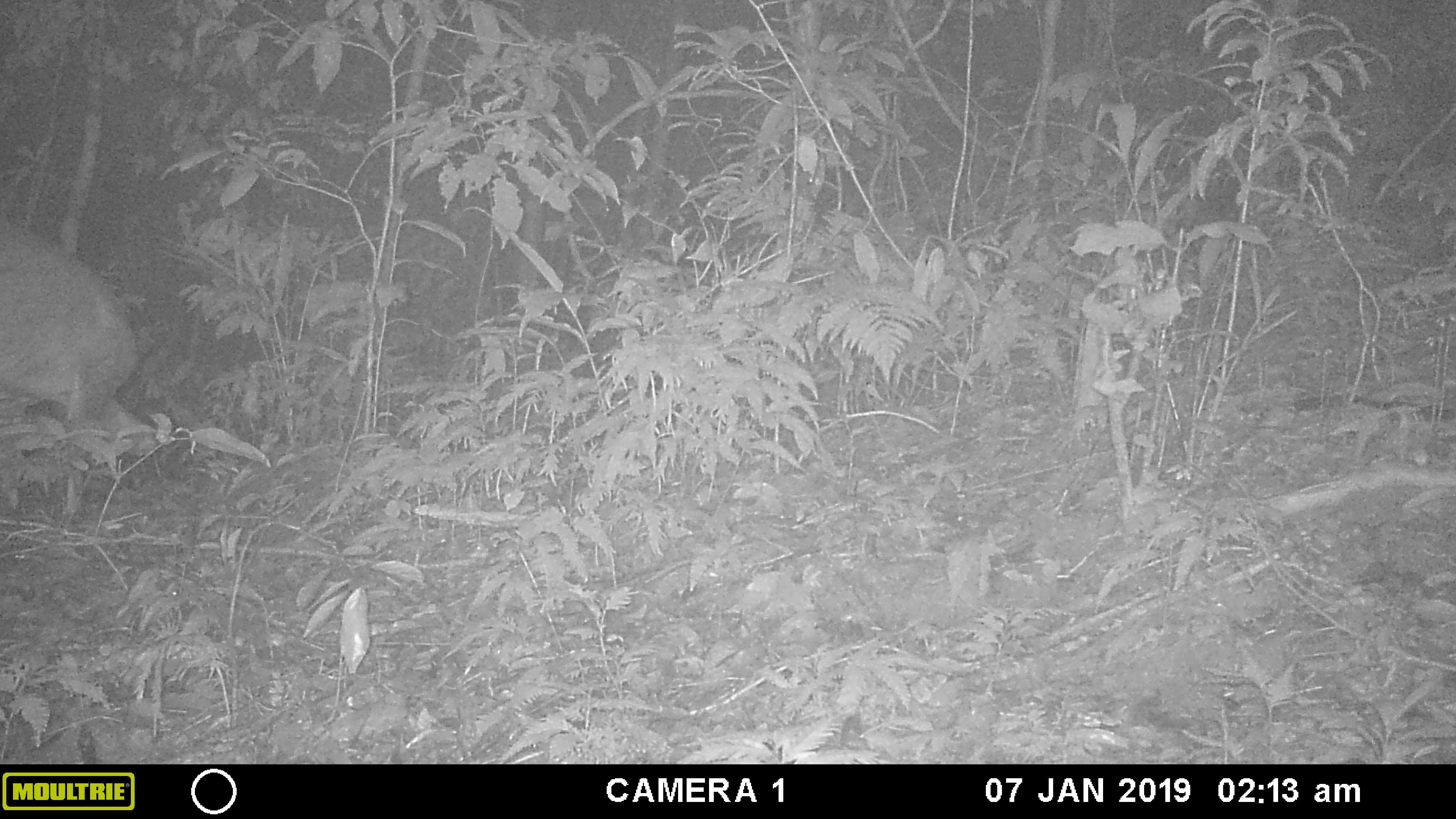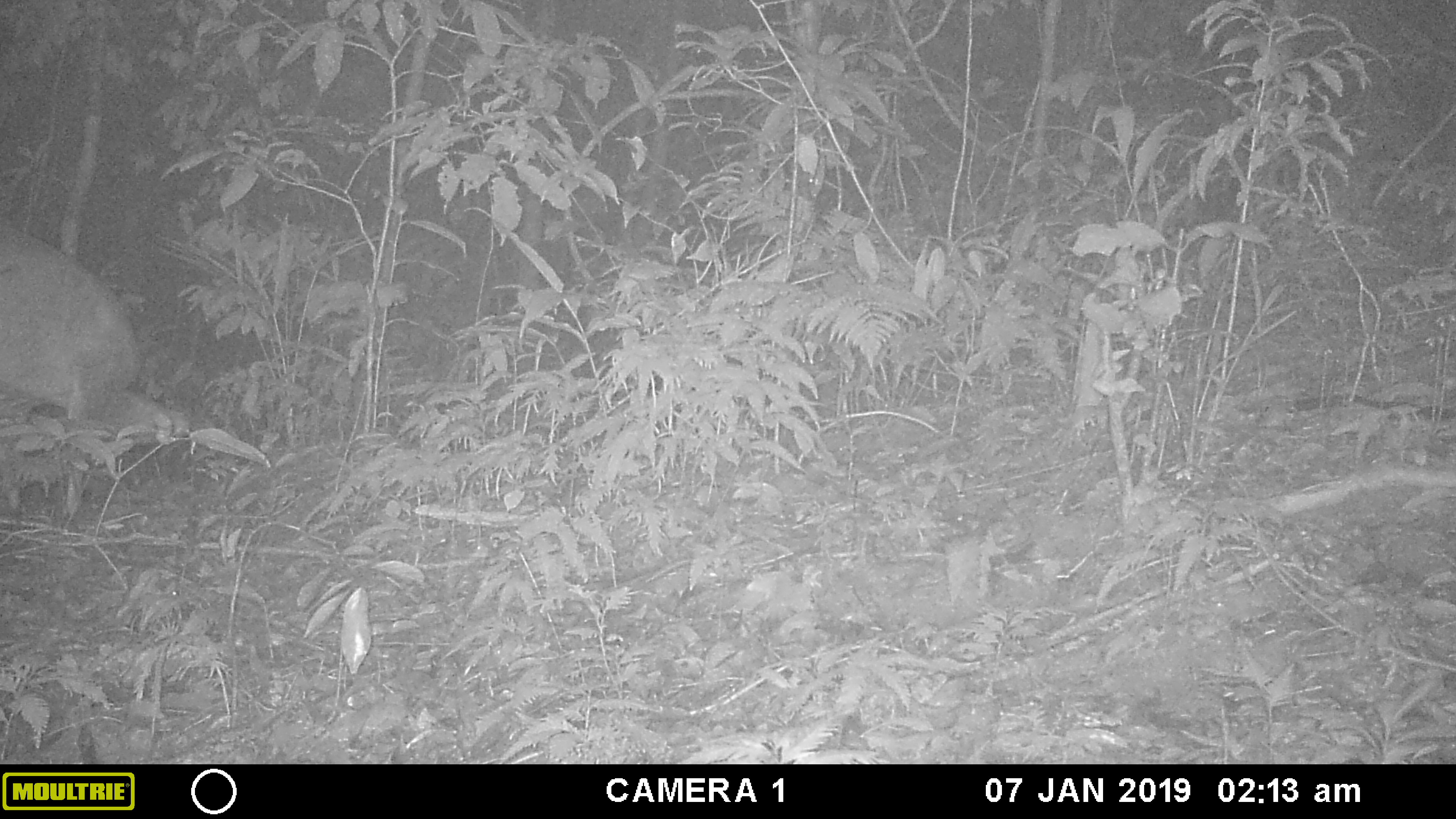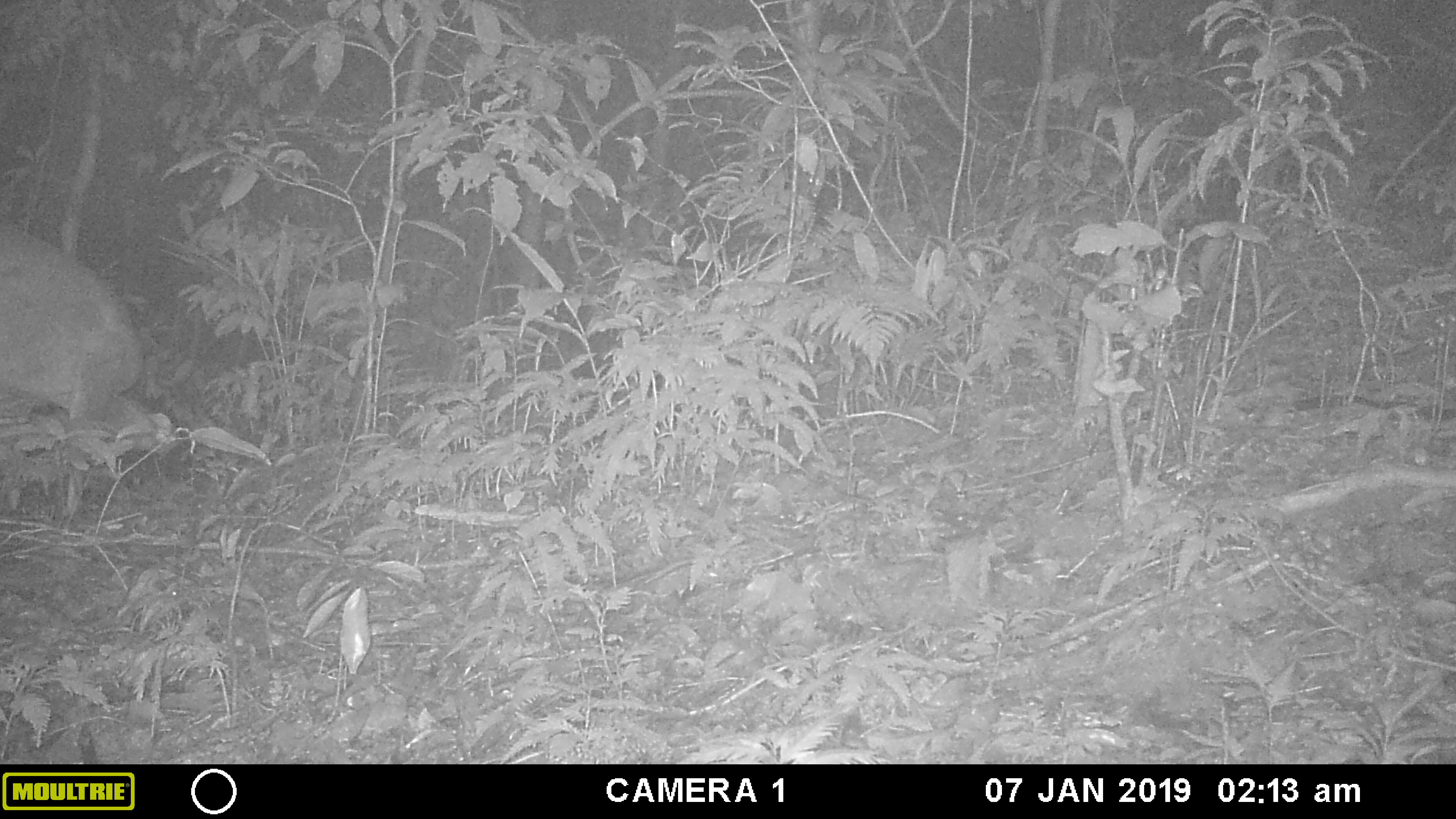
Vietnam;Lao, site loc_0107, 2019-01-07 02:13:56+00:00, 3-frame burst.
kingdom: Animalia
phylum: Chordata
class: Mammalia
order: Artiodactyla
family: Cervidae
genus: Muntiacus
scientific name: Muntiacus vuquangensis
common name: large-antlered muntjac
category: large antlered muntjac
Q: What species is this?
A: Large antlered muntjac (large-antlered muntjac) (Muntiacus vuquangensis).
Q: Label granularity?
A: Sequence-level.